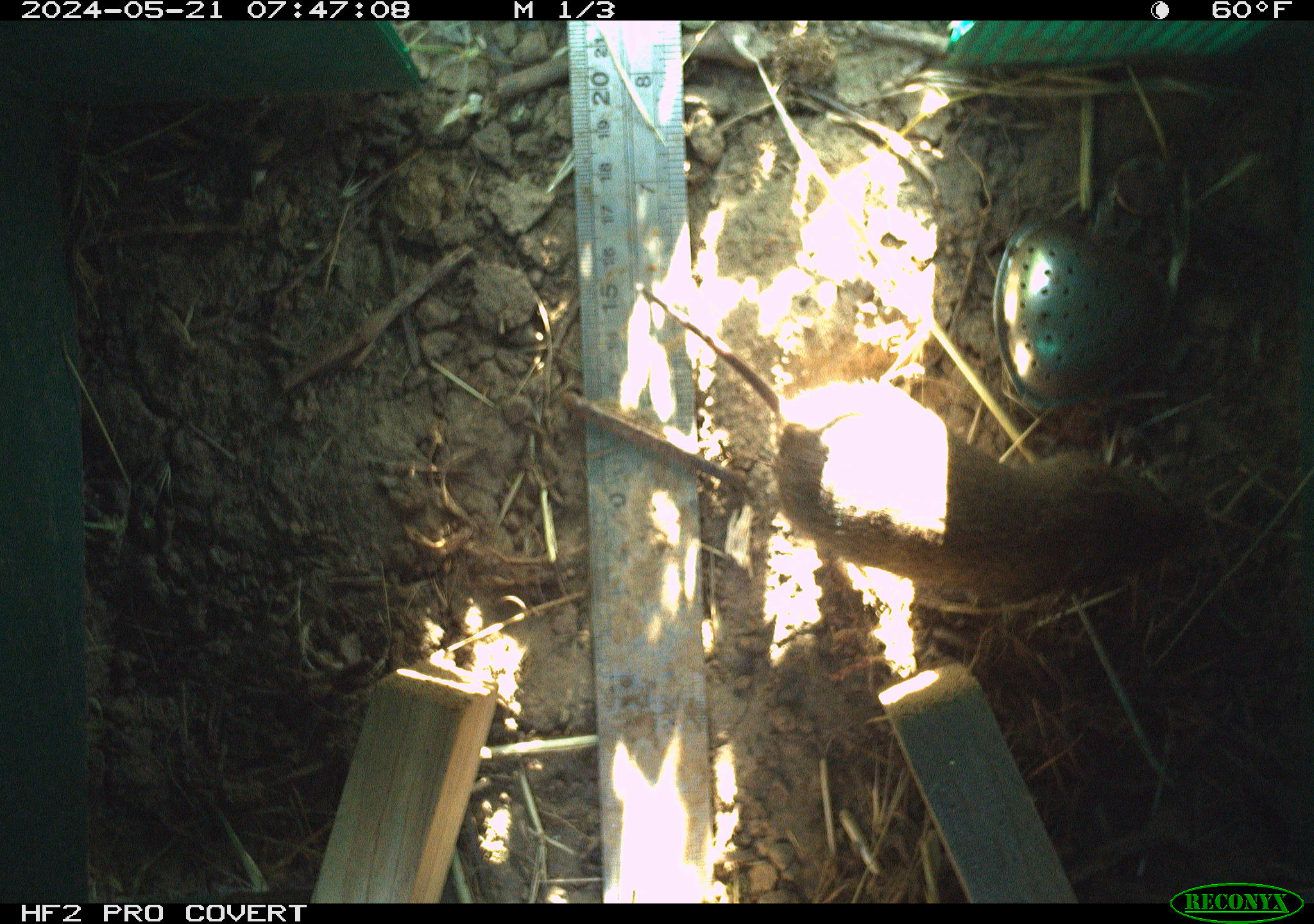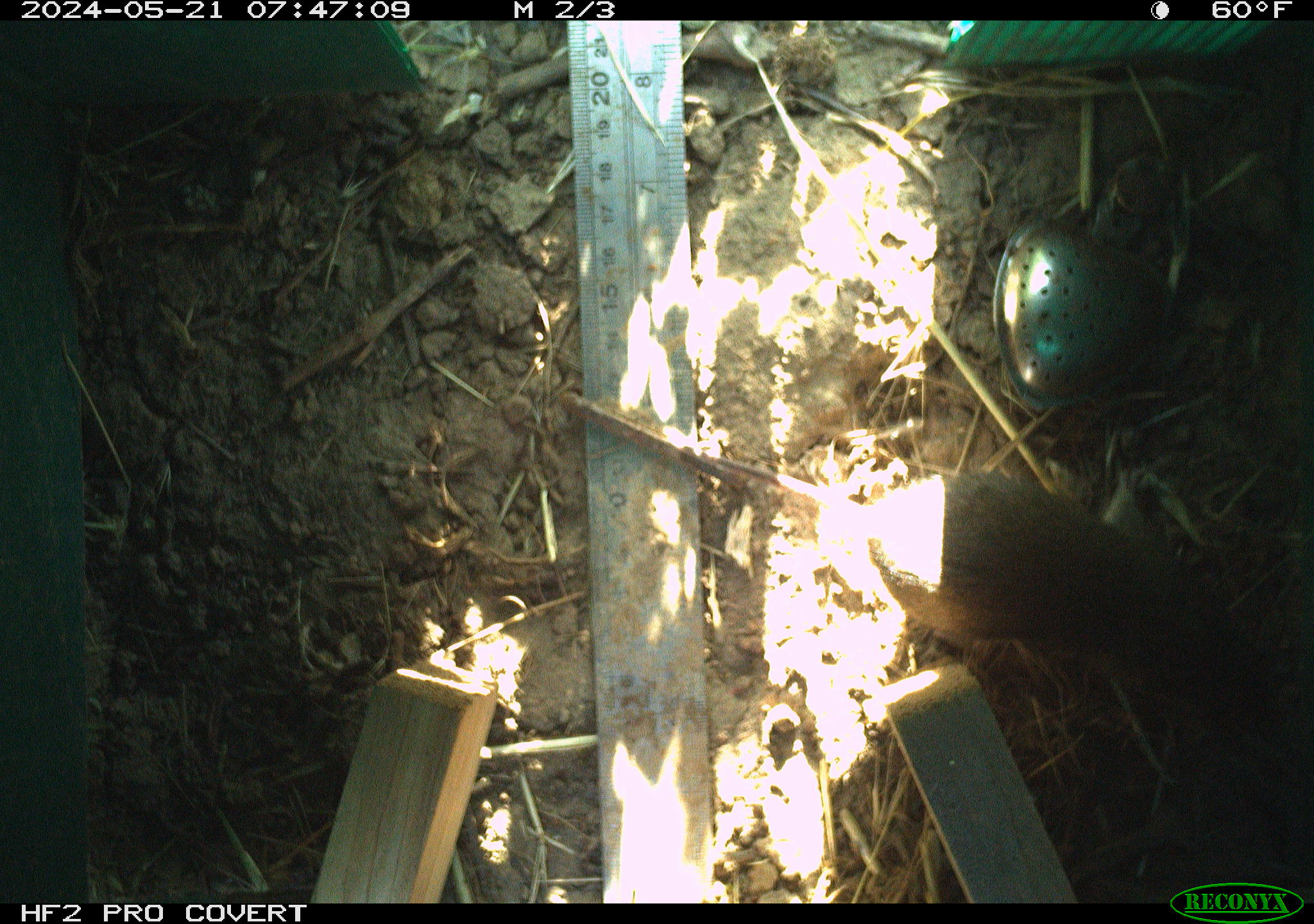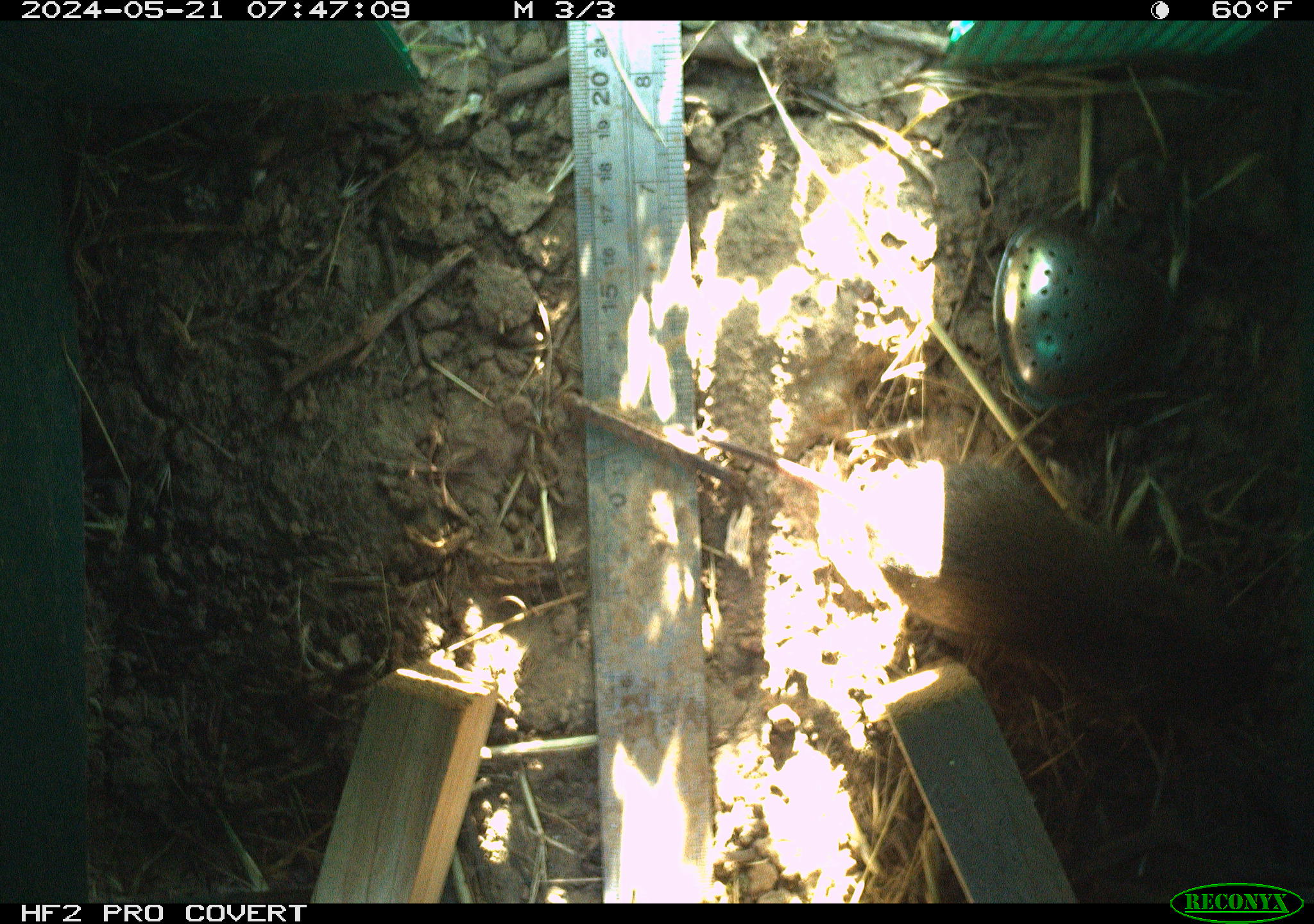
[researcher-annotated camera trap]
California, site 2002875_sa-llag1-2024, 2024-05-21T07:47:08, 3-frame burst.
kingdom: Animalia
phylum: Chordata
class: Mammalia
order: Rodentia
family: Cricetidae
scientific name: Arvicolinae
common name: voles, lemmings, and muskrats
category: arvicolinae subfamily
Arvicolinae subfamily (voles, lemmings, and muskrats) (Arvicolinae).